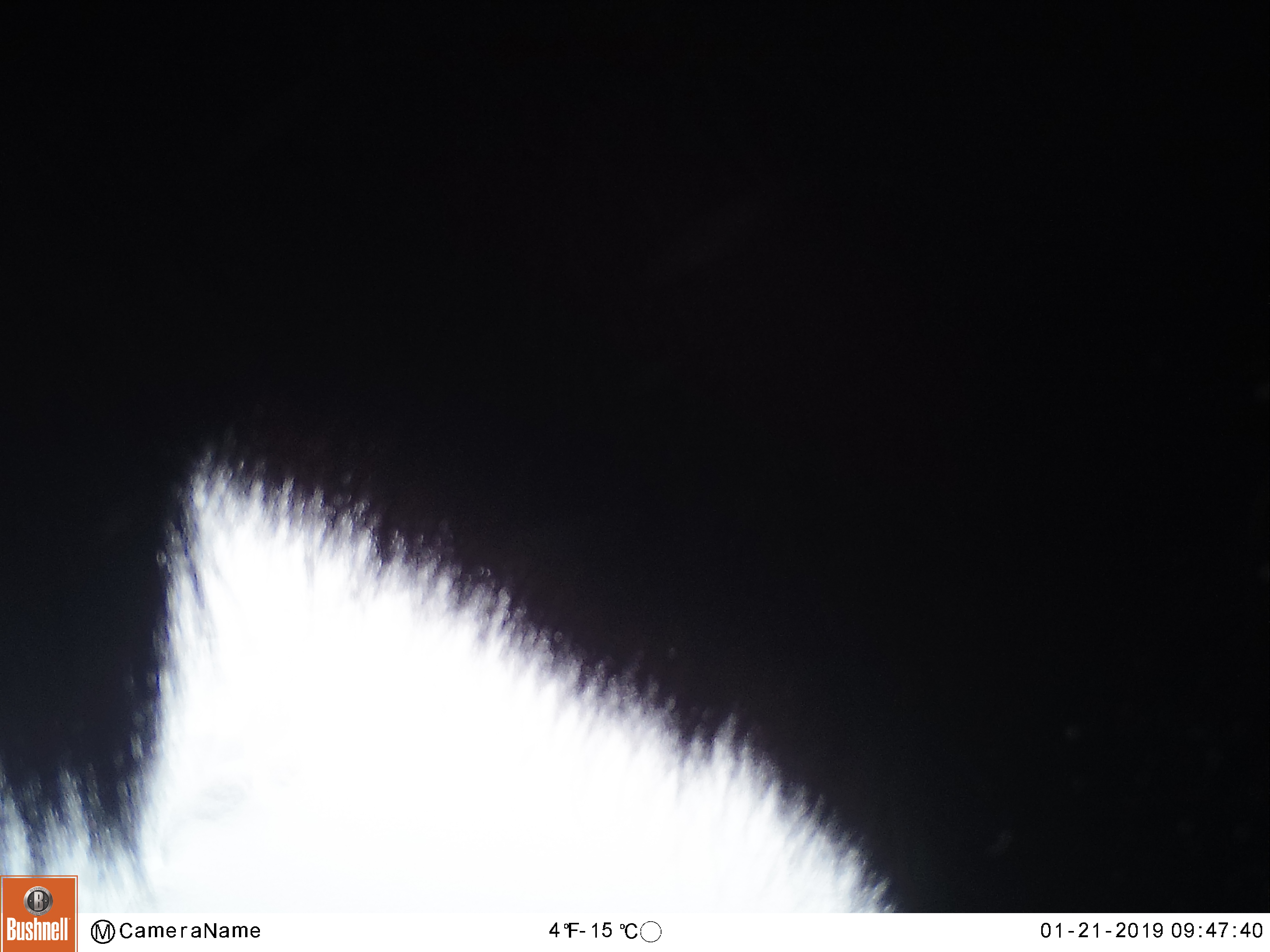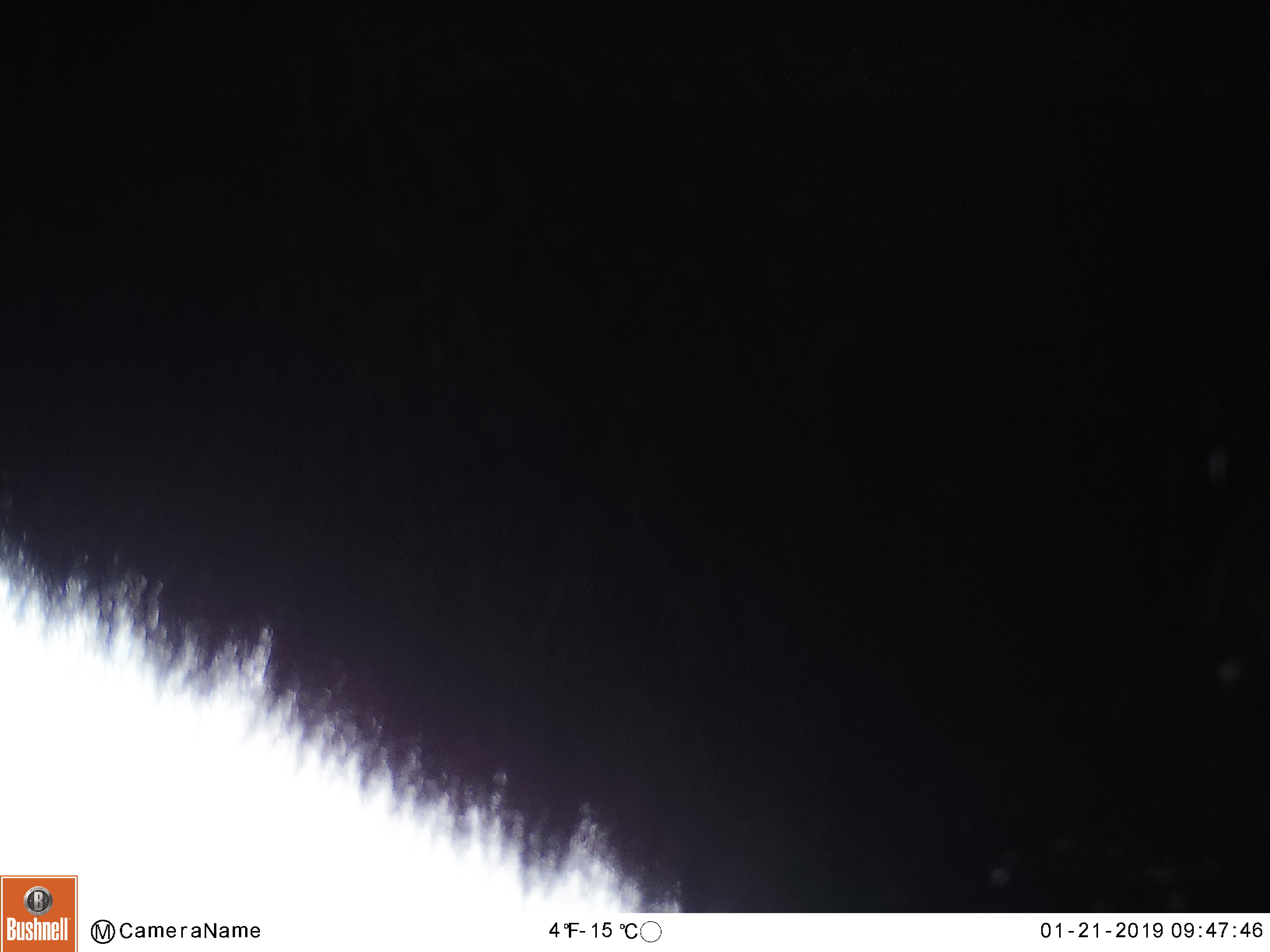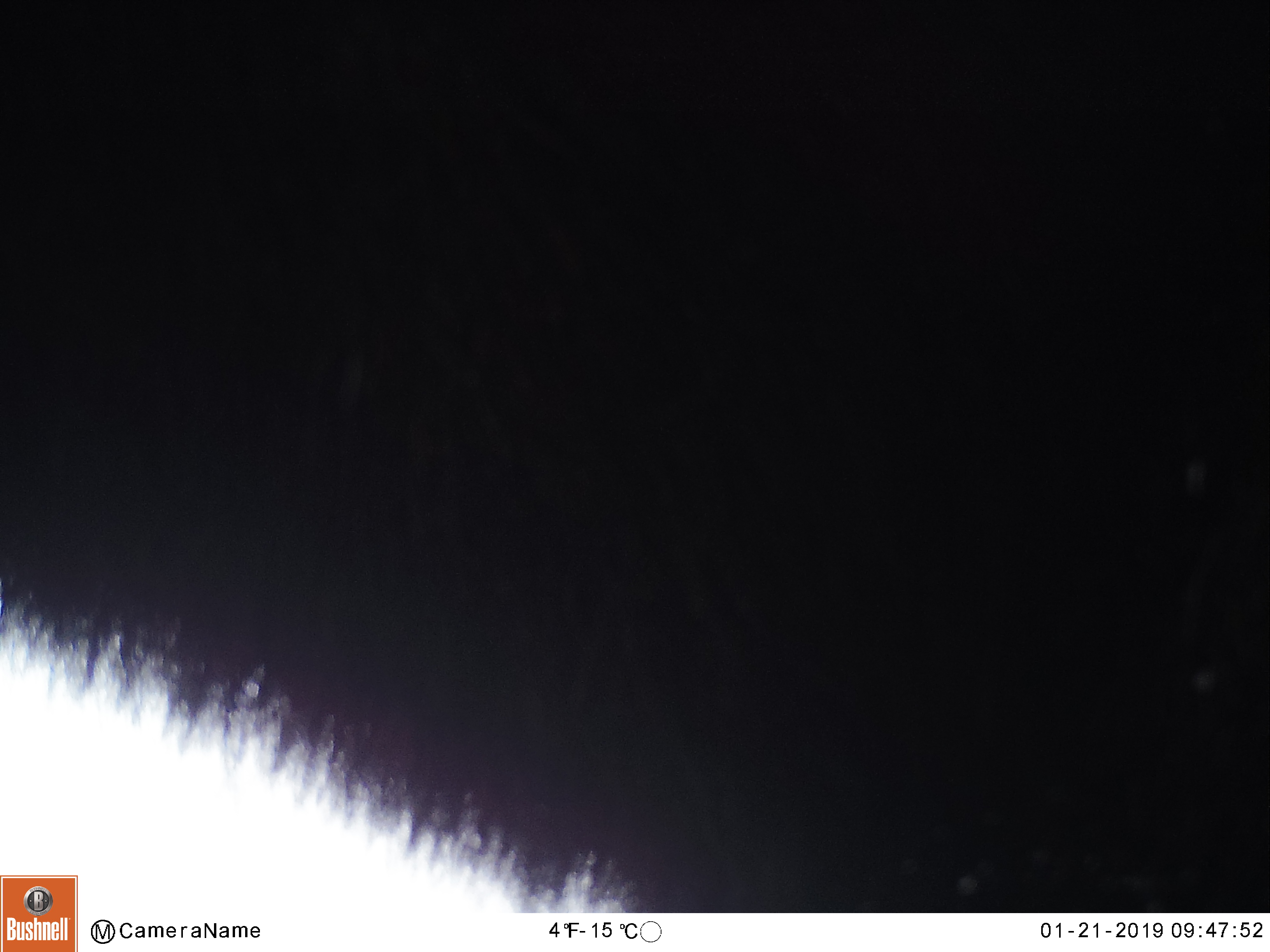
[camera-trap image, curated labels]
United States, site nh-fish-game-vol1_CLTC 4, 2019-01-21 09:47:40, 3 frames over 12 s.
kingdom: Animalia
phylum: Chordata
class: Mammalia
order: Artiodactyla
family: Cervidae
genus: Alces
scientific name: Alces alces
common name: moose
Moose (Alces alces).